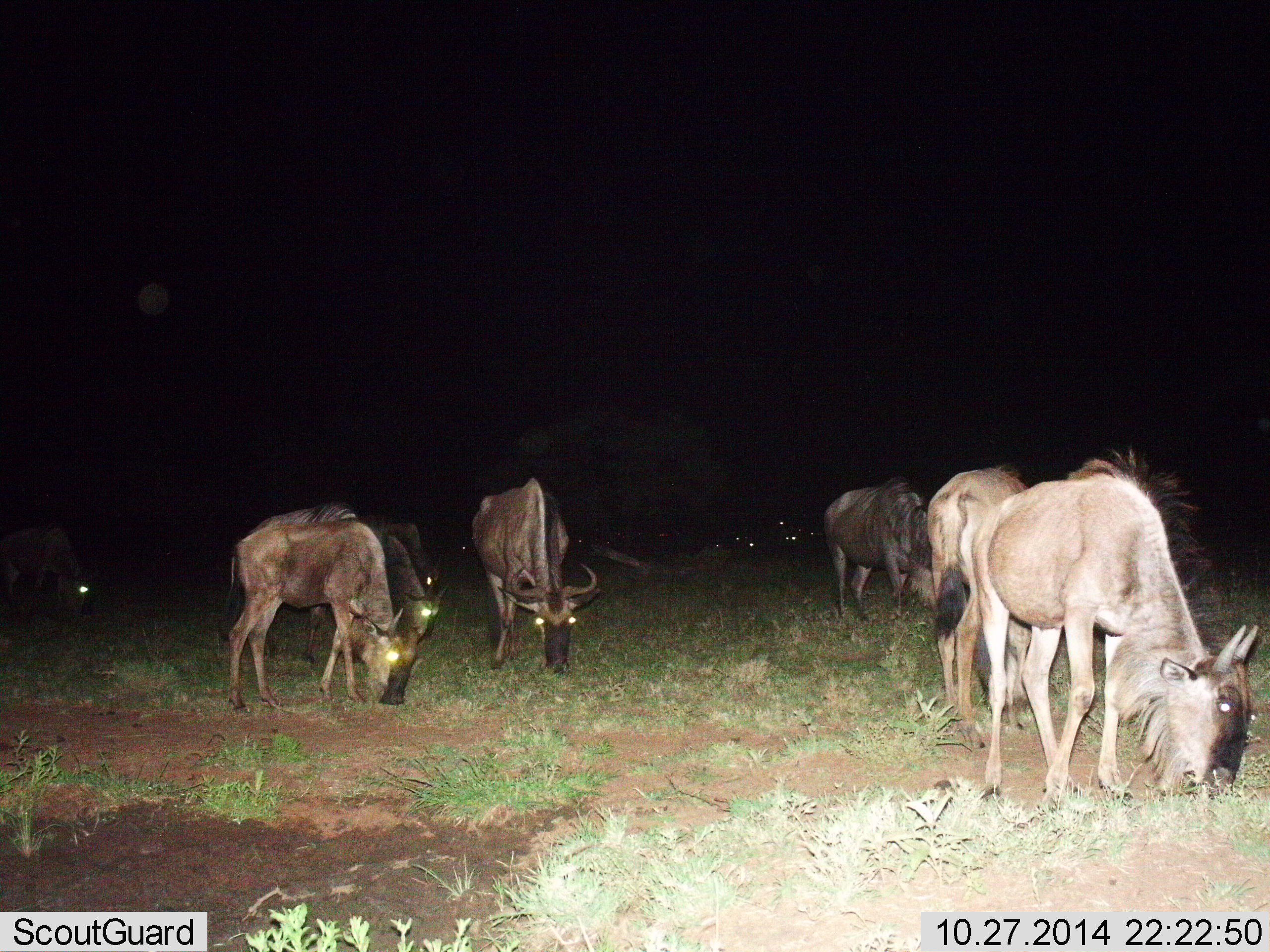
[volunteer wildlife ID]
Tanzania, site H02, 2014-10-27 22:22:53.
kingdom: Animalia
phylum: Chordata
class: Mammalia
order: Artiodactyla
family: Bovidae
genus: Connochaetes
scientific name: Connochaetes taurinus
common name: blue wildebeest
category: wildebeest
Wildebeest (blue wildebeest) (Connochaetes taurinus), count 8. Behavior (volunteer vote fractions): standing 20%, resting 0%, moving 0%, interacting 0%. Young present (vote fraction): 0%. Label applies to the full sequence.